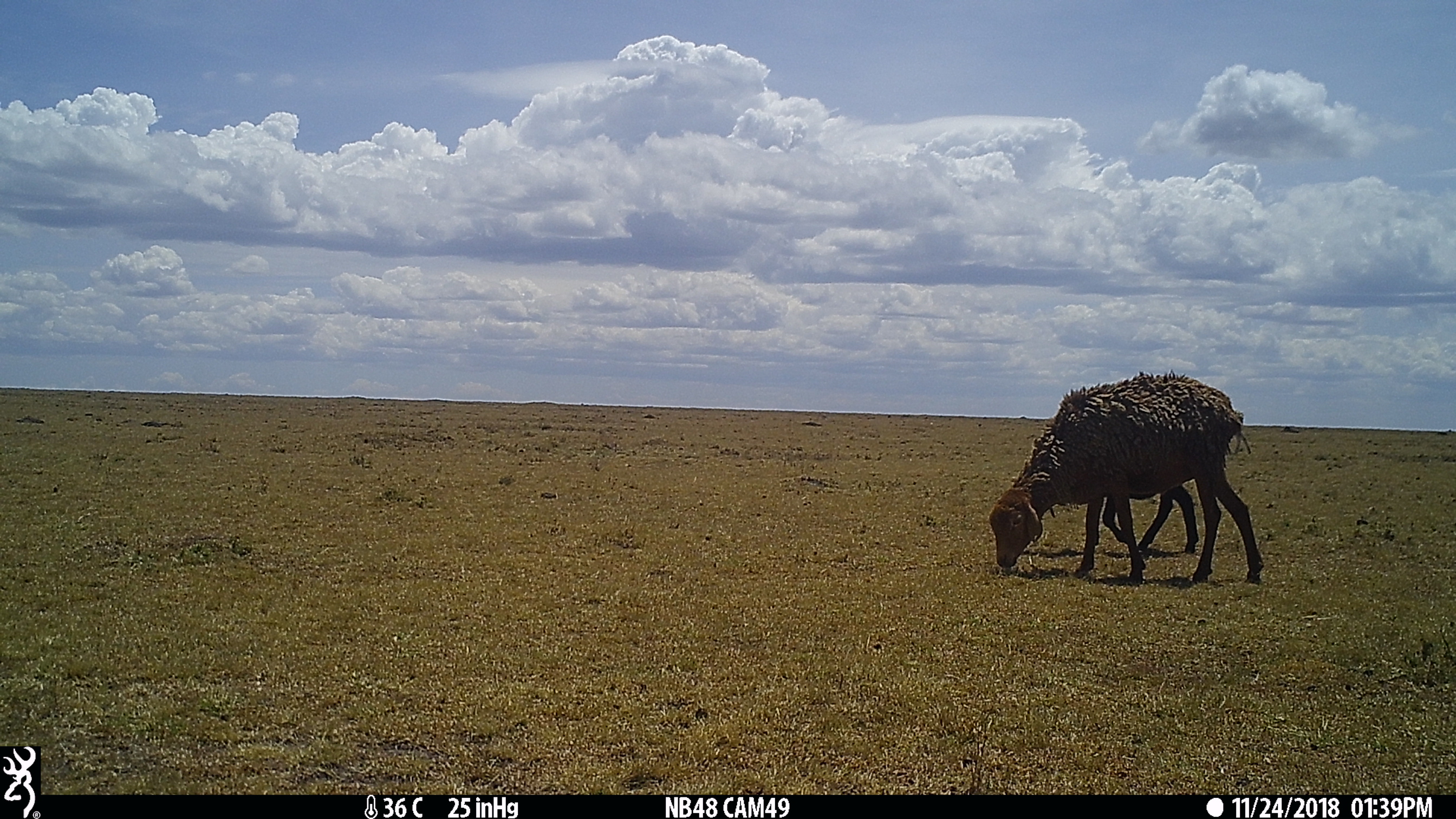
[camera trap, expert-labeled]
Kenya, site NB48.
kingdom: Animalia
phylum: Chordata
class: Mammalia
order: Artiodactyla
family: Bovidae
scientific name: Bovidae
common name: sheep or goat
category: shoat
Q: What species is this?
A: Shoat (sheep or goat) (Bovidae).